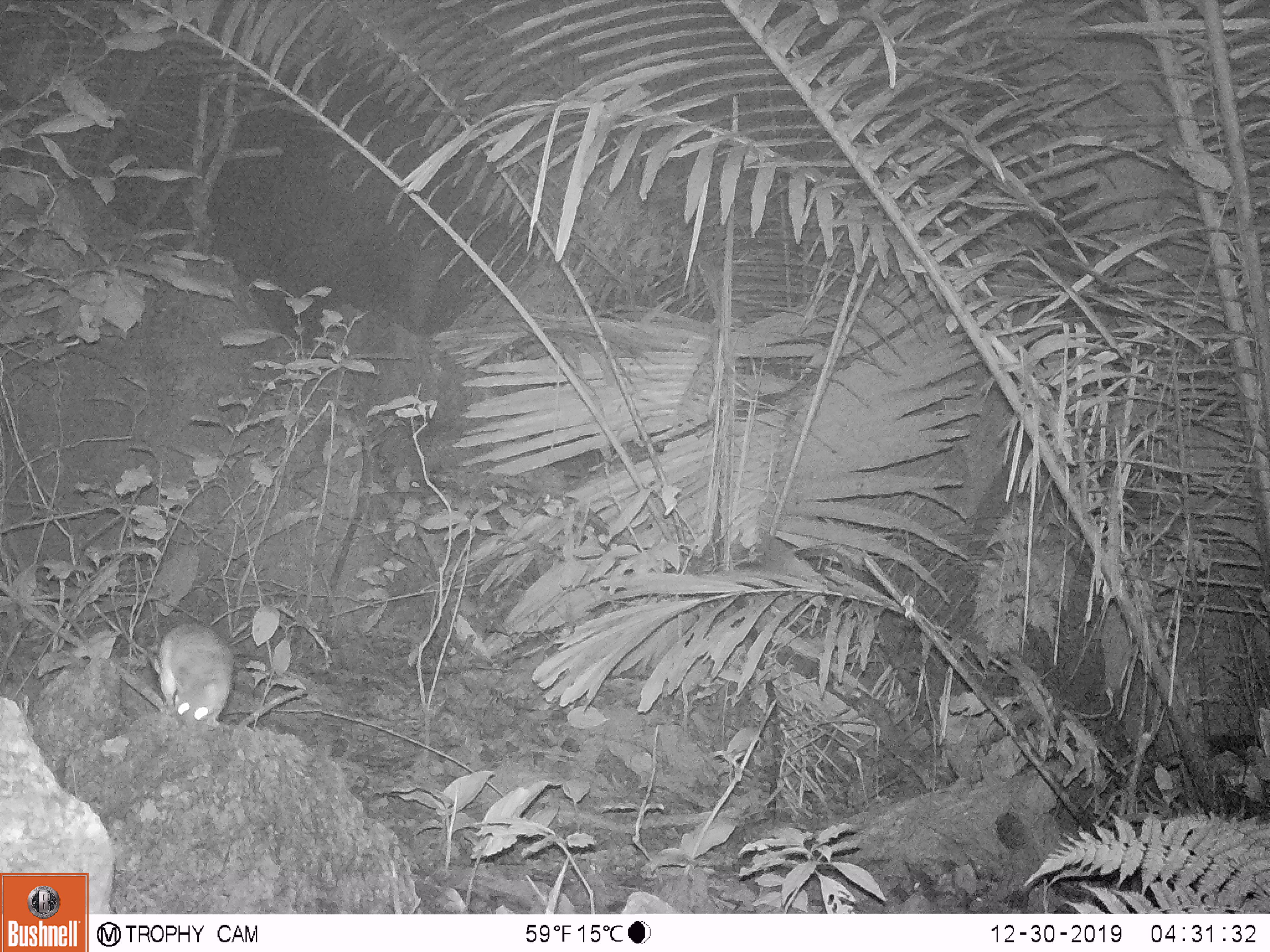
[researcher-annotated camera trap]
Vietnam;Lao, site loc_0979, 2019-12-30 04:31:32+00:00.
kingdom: Animalia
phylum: Chordata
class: Mammalia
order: Rodentia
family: Muridae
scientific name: Muridae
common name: old-world mice and rats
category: unidentified murid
Unidentified murid (old-world mice and rats) (Muridae). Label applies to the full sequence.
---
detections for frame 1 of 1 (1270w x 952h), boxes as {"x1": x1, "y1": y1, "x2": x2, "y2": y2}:
unidentified murid: {"x1": 156, "y1": 622, "x2": 235, "y2": 730}